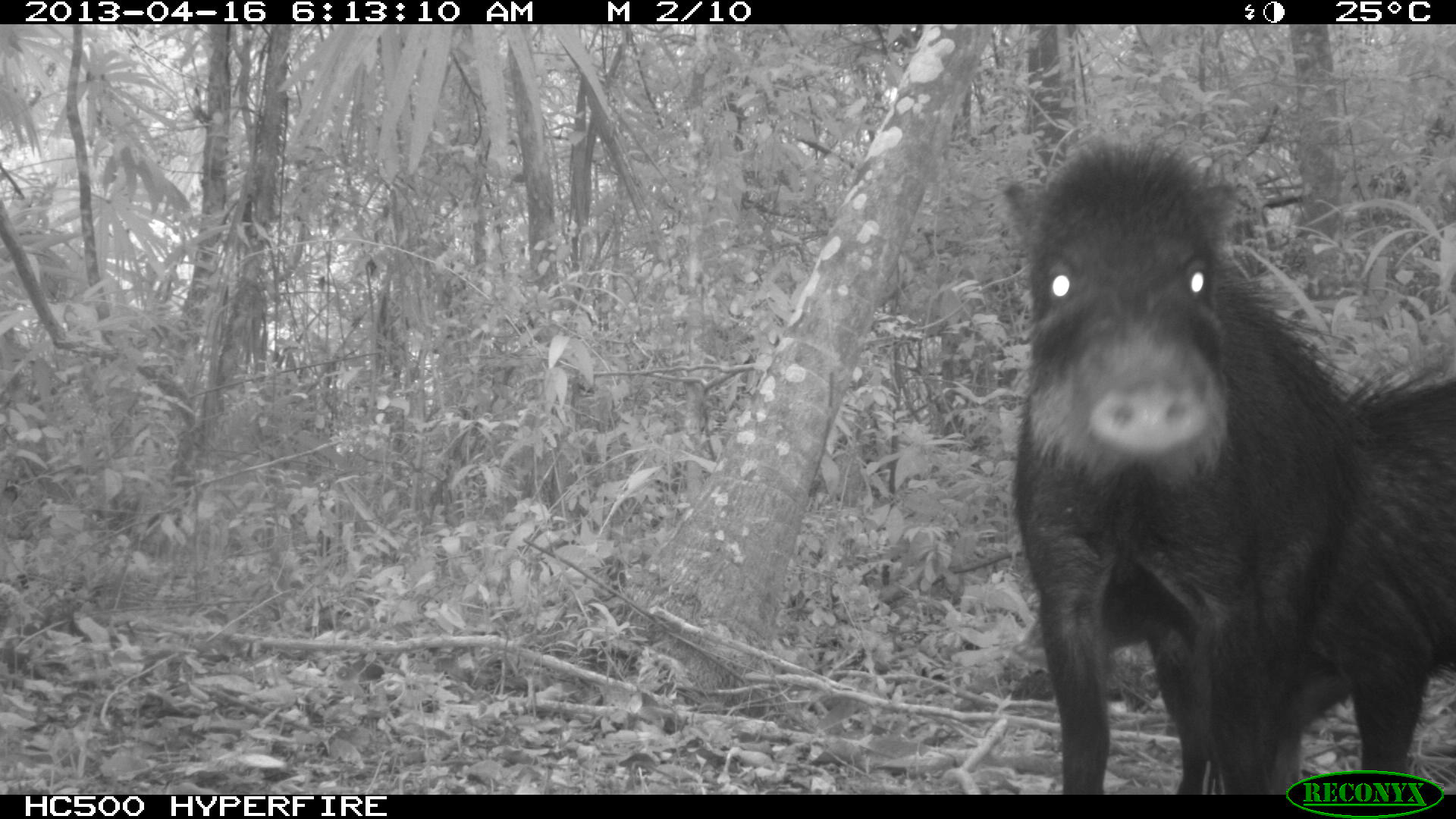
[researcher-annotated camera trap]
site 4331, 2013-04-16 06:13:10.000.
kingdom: Animalia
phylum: Chordata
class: Mammalia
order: Artiodactyla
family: Tayassuidae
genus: Tayassu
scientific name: Tayassu pecari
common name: white-lipped peccary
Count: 5.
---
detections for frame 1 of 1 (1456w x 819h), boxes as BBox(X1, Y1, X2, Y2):
tayassu pecari: BBox(991, 130, 1367, 793); BBox(1017, 353, 1456, 792)